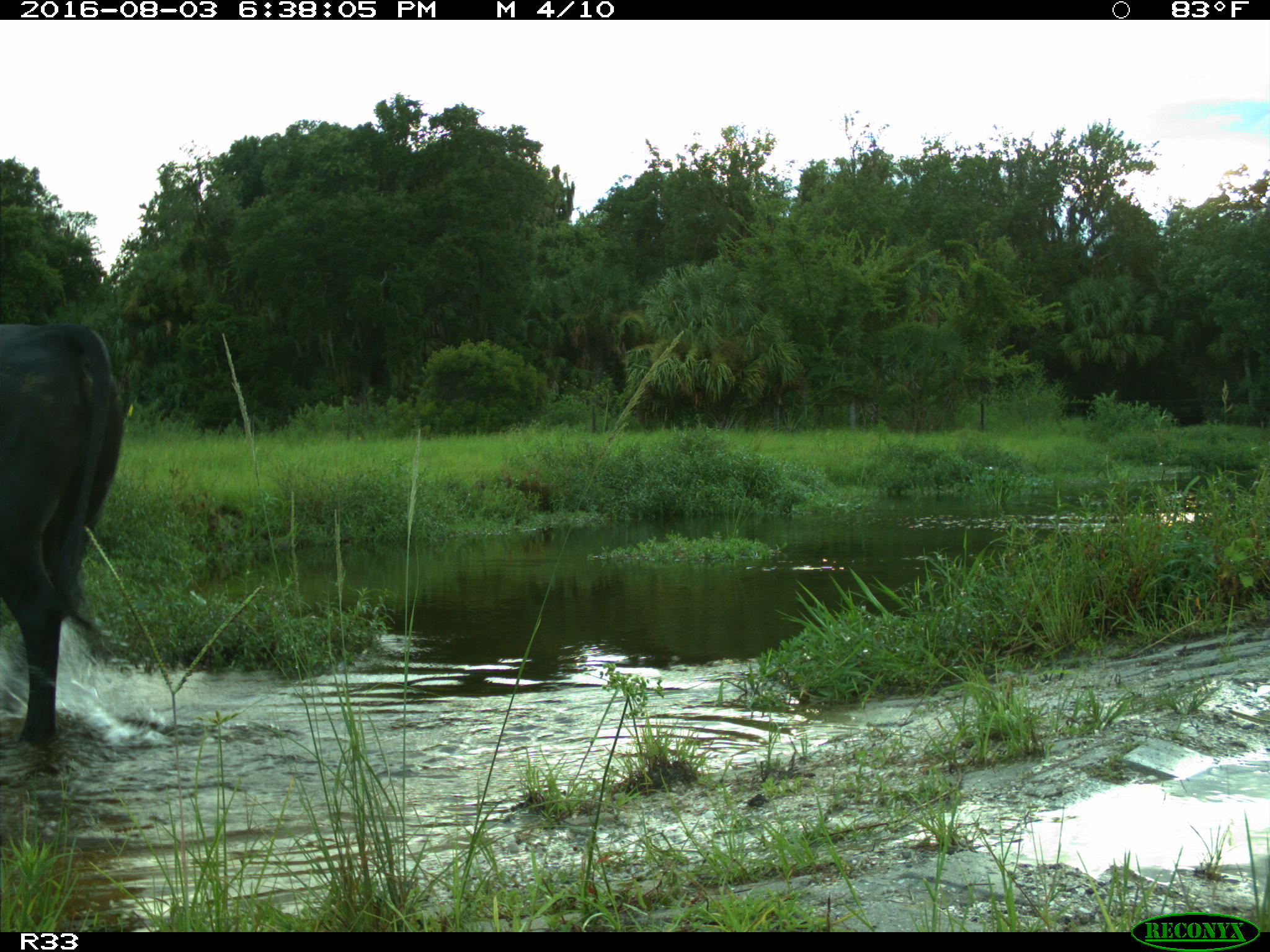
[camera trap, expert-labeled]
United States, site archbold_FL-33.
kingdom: Animalia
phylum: Chordata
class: Mammalia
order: Artiodactyla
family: Bovidae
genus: Bos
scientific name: Bos taurus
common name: domestic cow